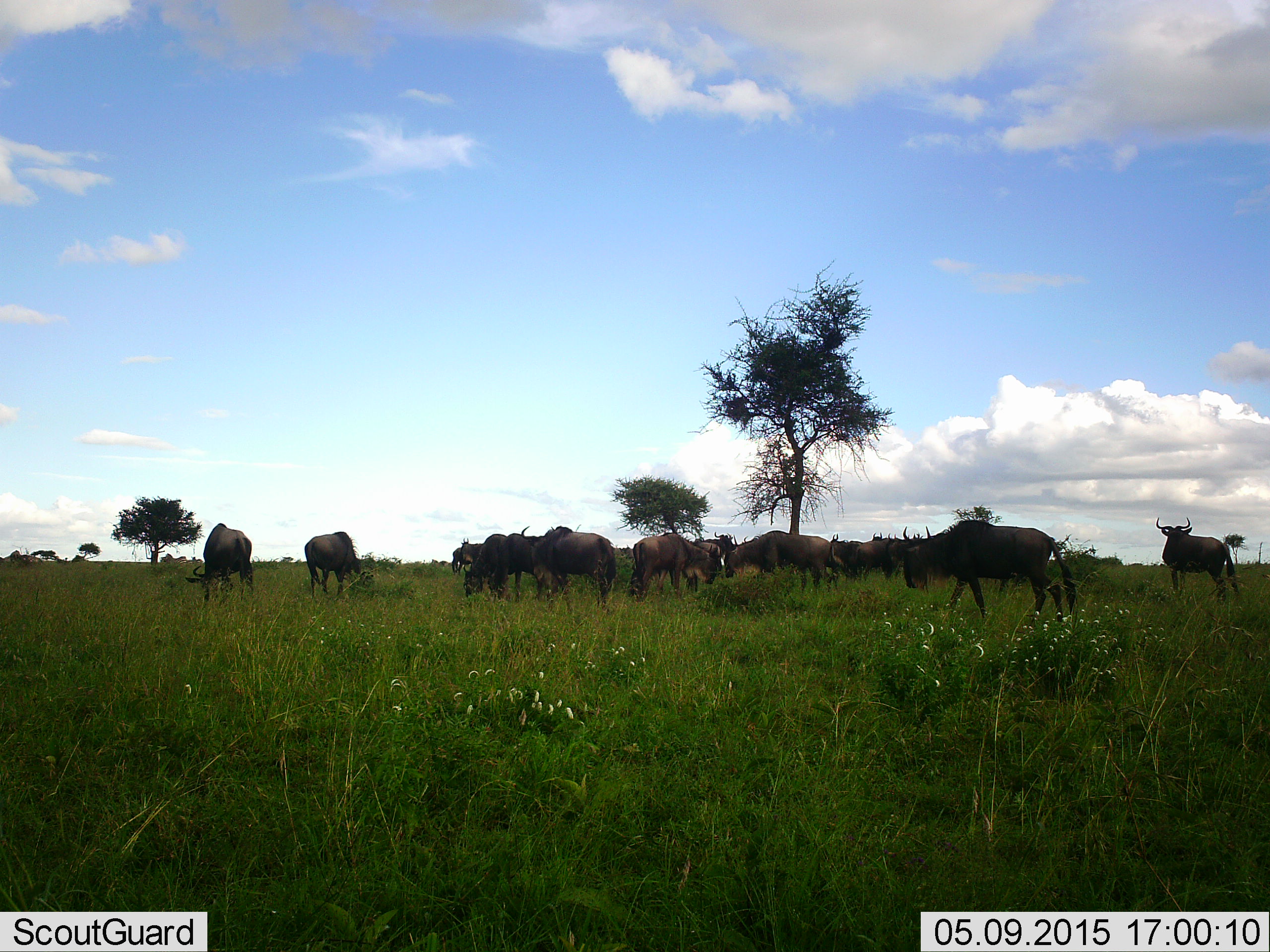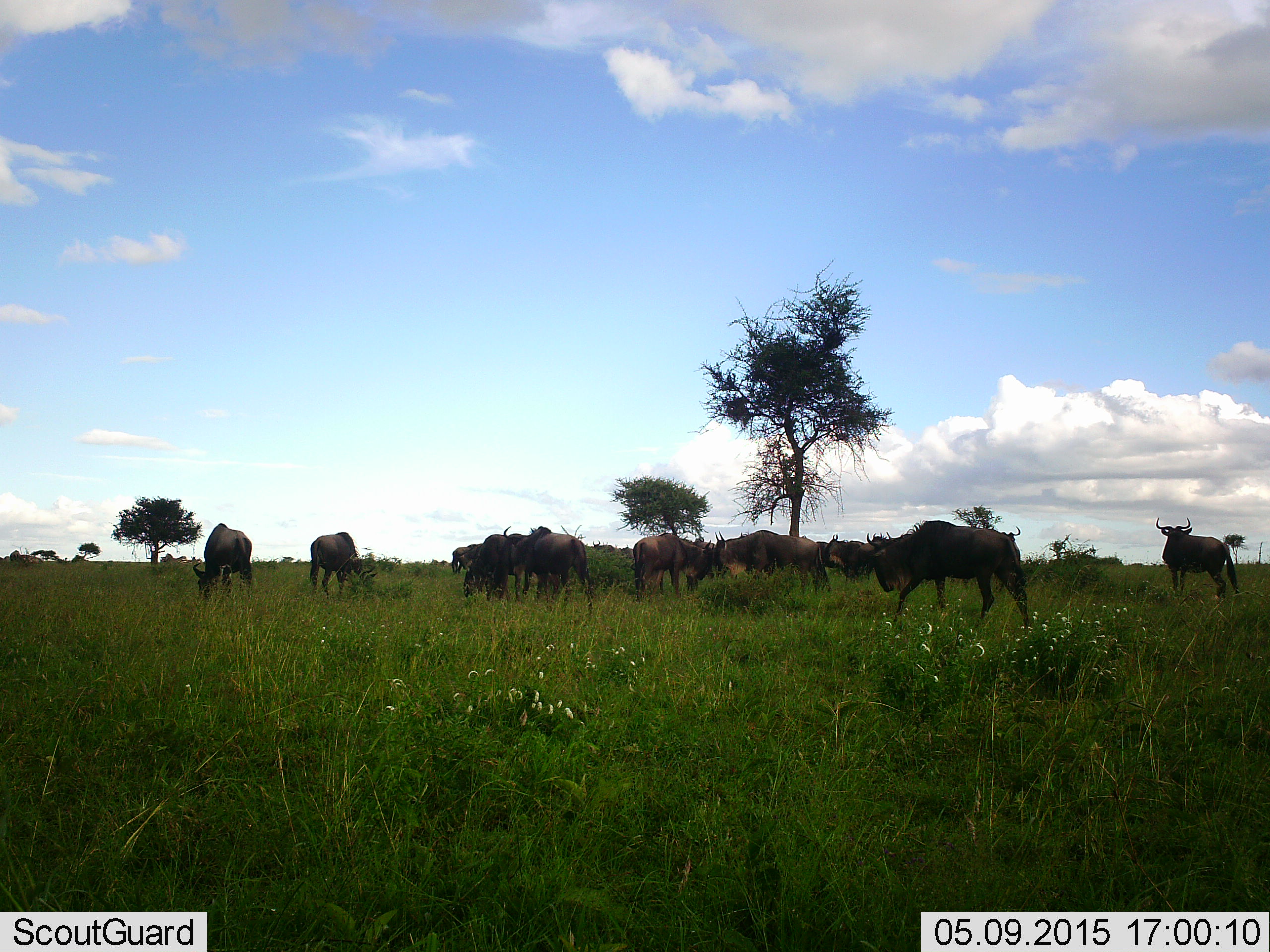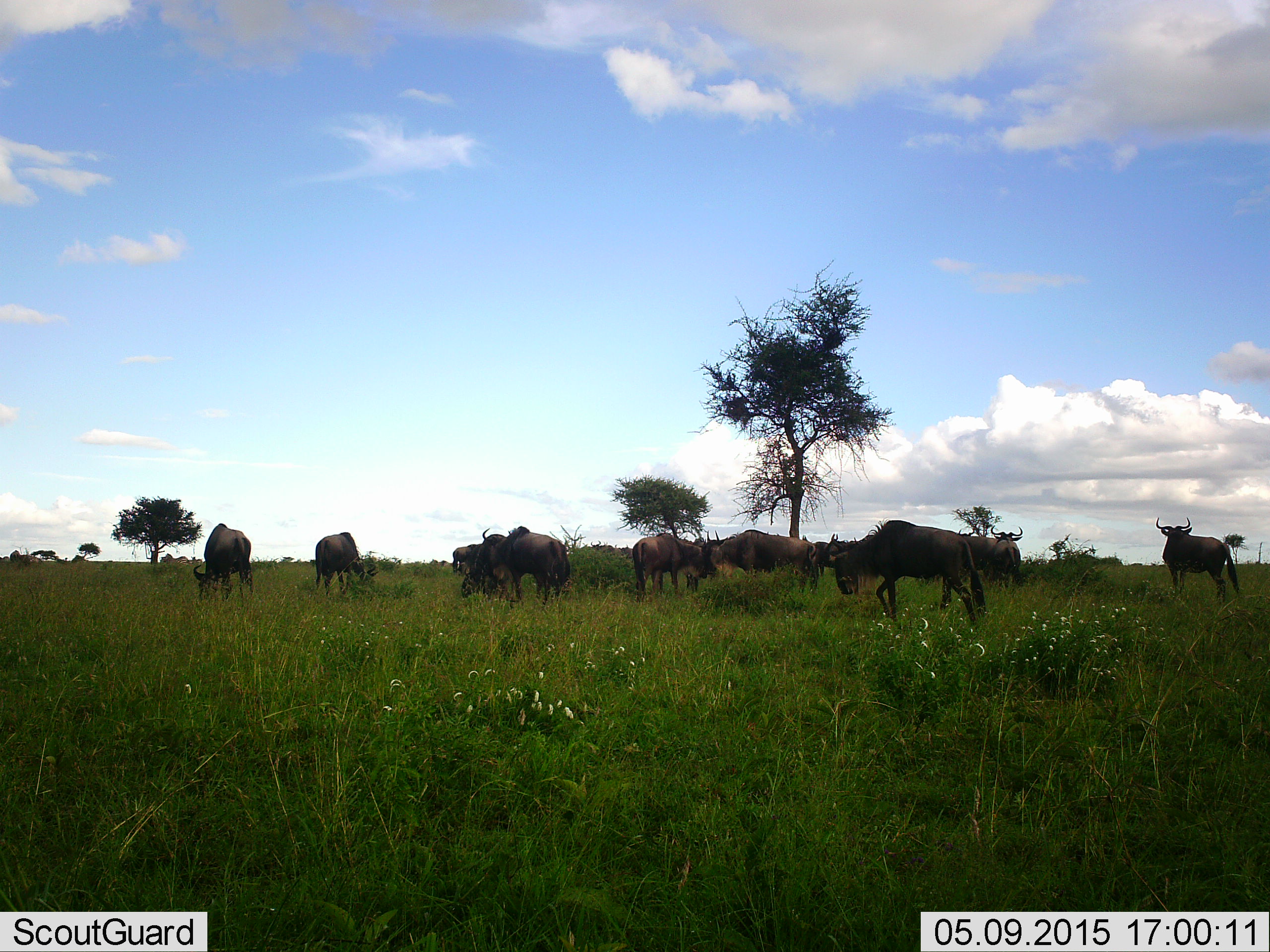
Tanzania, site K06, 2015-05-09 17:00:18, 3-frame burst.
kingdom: Animalia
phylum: Chordata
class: Mammalia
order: Artiodactyla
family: Bovidae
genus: Connochaetes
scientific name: Connochaetes taurinus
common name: blue wildebeest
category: wildebeest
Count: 11-50.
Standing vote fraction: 80%.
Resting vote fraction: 0%.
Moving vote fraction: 60%.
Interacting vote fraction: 0%.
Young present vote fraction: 10%.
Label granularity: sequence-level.